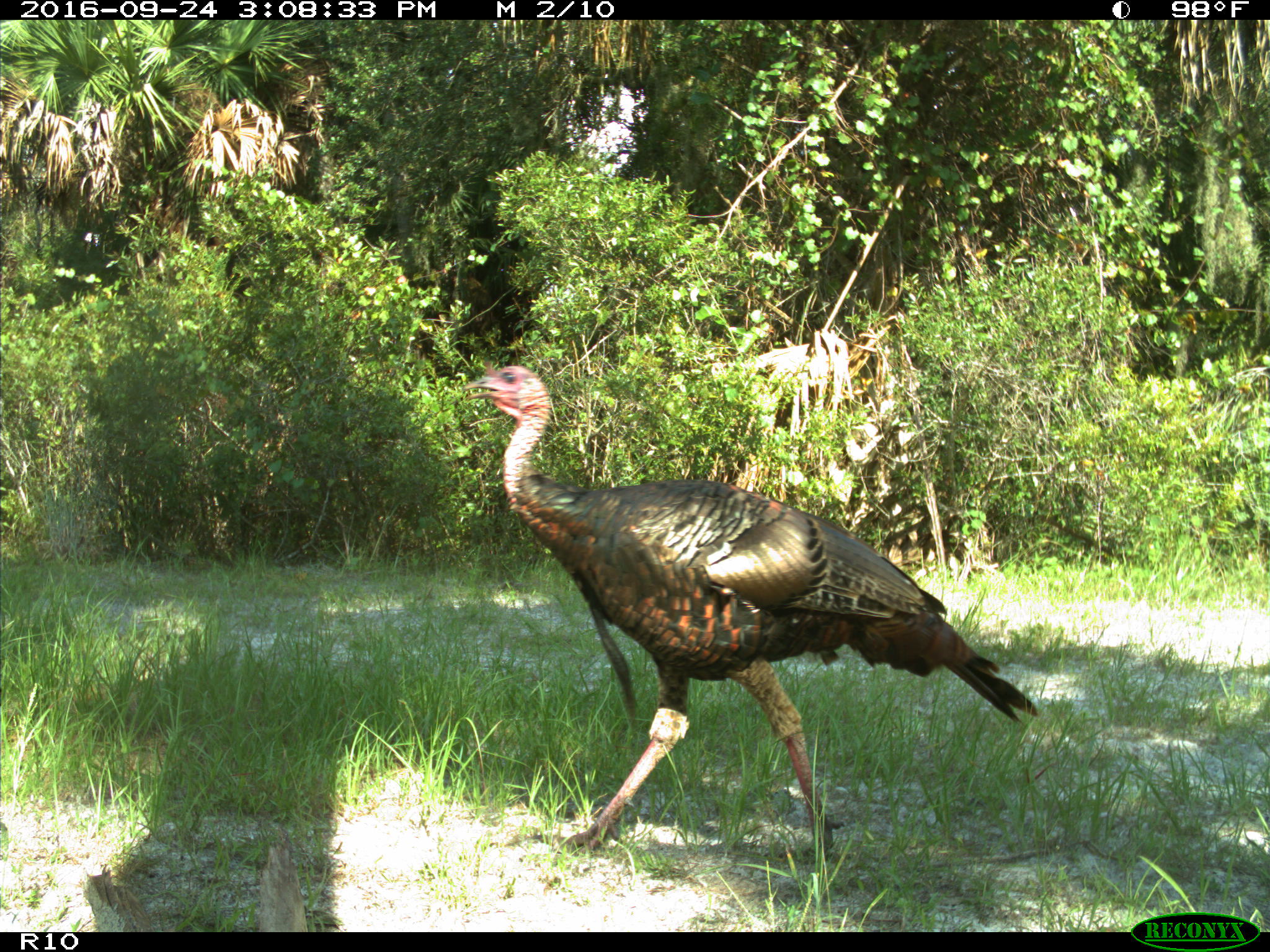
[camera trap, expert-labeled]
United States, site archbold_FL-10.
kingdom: Animalia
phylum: Chordata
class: Aves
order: Galliformes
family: Phasianidae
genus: Meleagris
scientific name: Meleagris gallopavo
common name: wild turkey